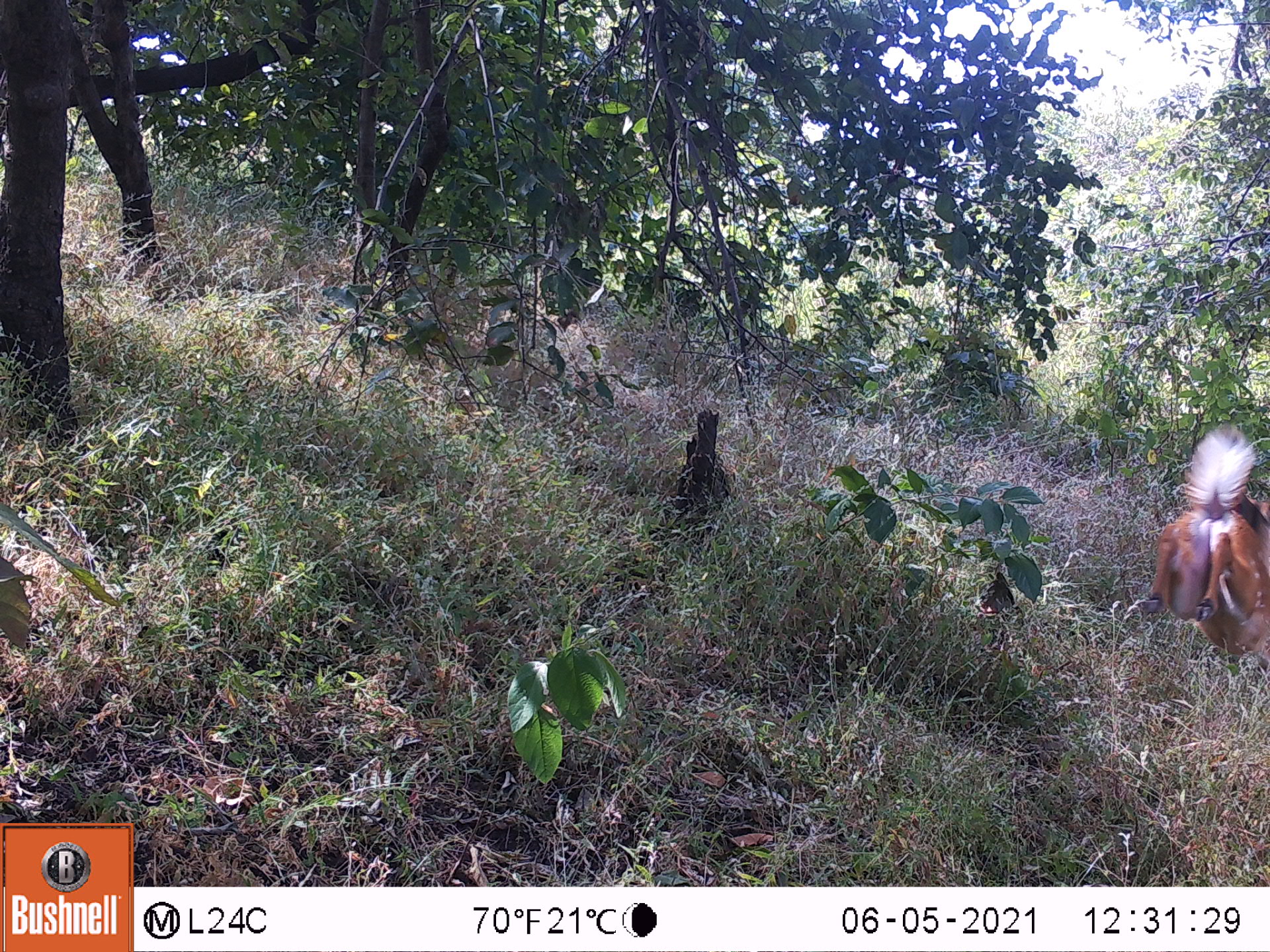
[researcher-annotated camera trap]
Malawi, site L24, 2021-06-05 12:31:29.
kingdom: Animalia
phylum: Chordata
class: Mammalia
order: Artiodactyla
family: Bovidae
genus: Tragelaphus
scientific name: Tragelaphus sylvaticus sylvaticus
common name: cape bushbuck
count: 1